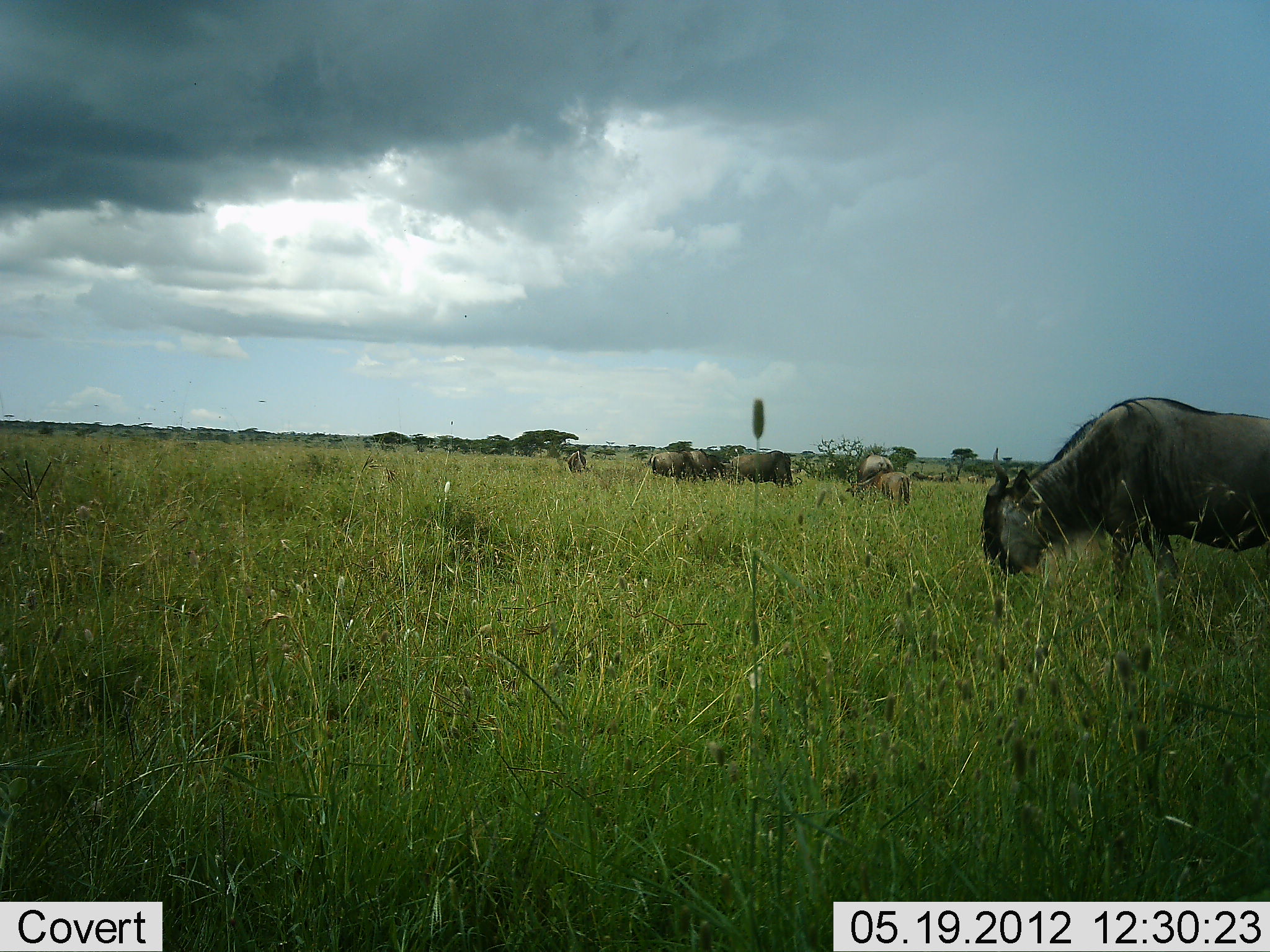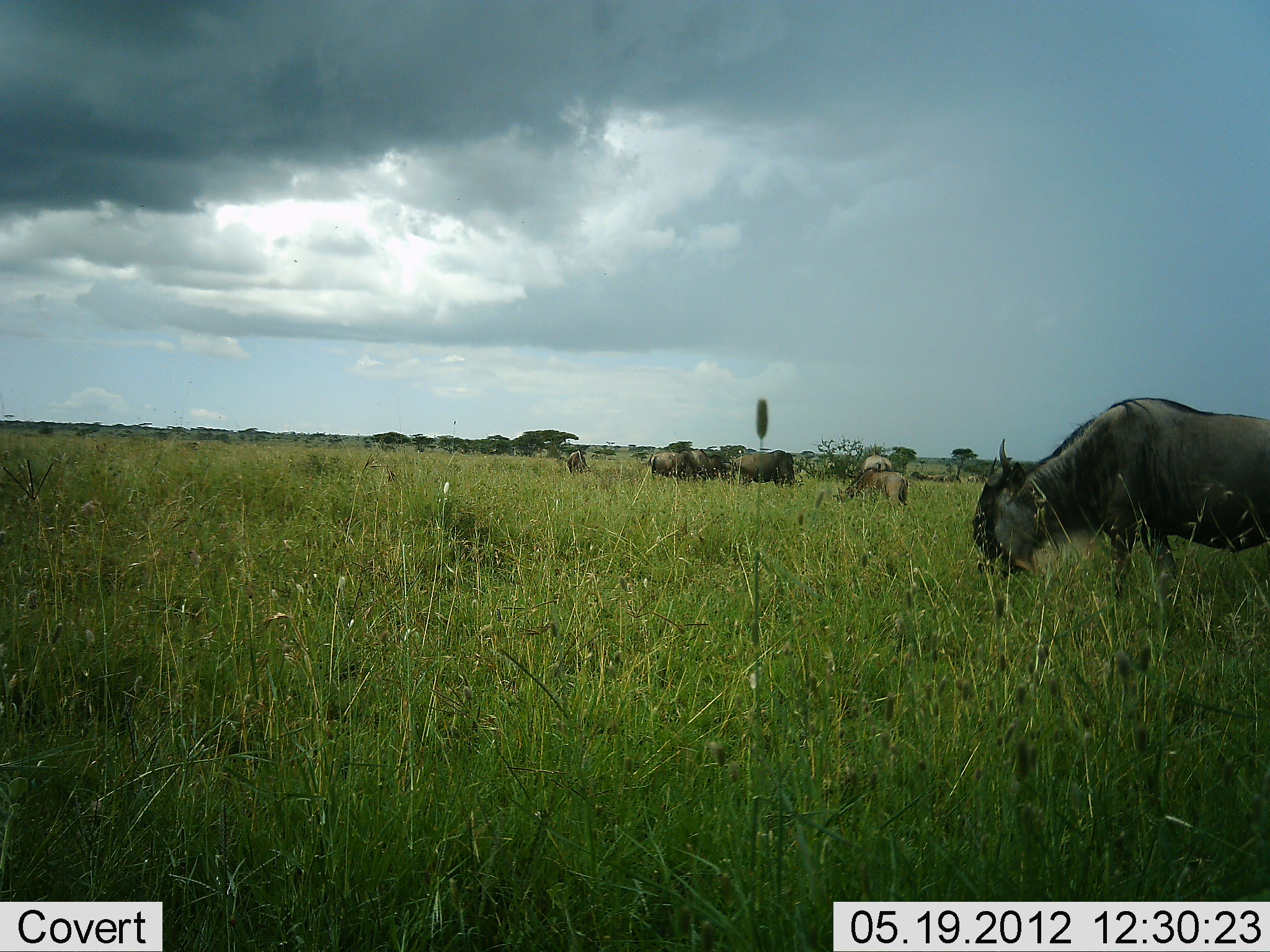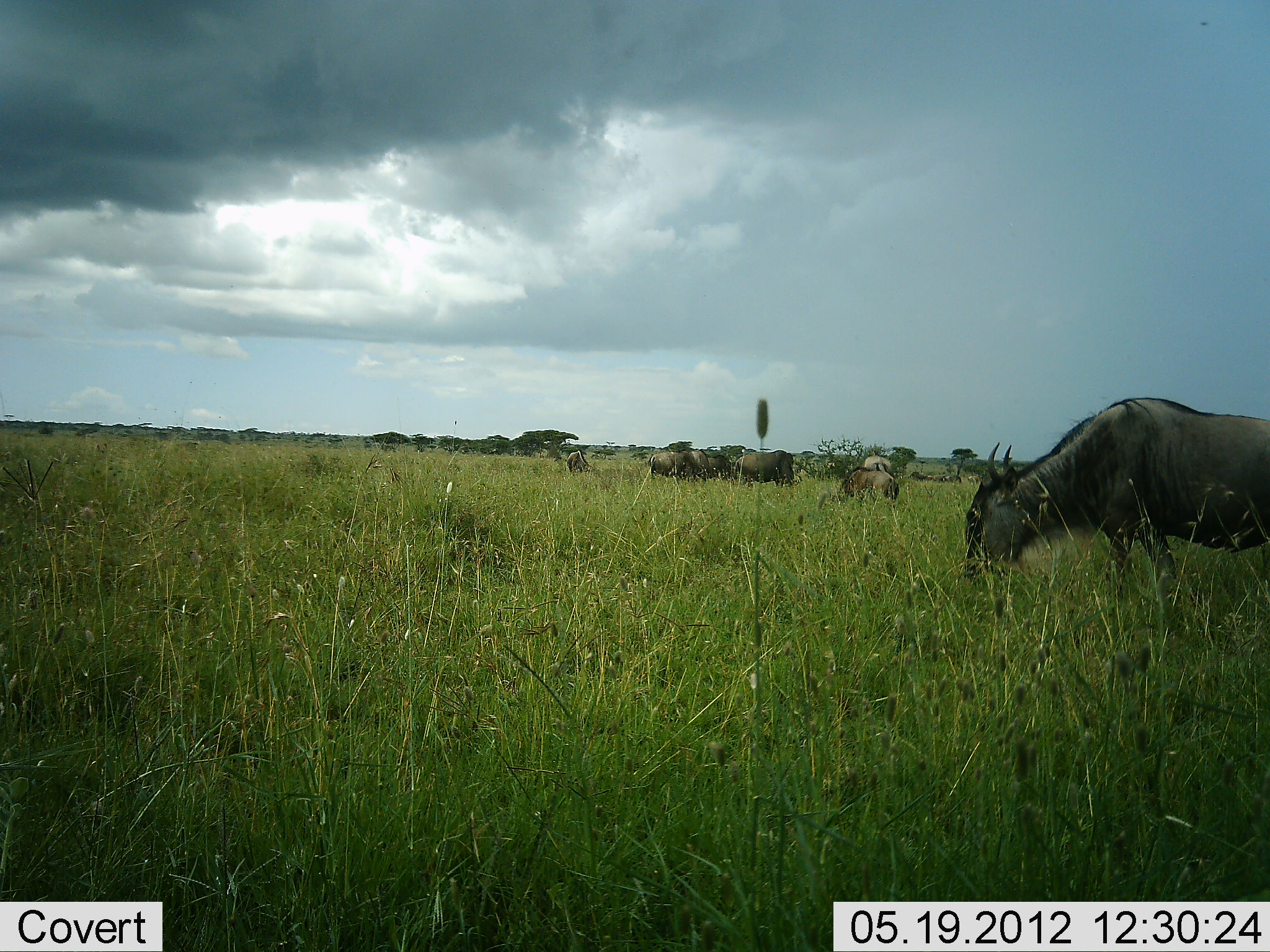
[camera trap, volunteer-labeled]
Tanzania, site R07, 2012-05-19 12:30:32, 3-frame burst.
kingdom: Animalia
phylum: Chordata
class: Mammalia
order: Artiodactyla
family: Bovidae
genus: Connochaetes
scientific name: Connochaetes taurinus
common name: blue wildebeest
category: wildebeest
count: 7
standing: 36%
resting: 0%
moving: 18%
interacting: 0%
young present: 18%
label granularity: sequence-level